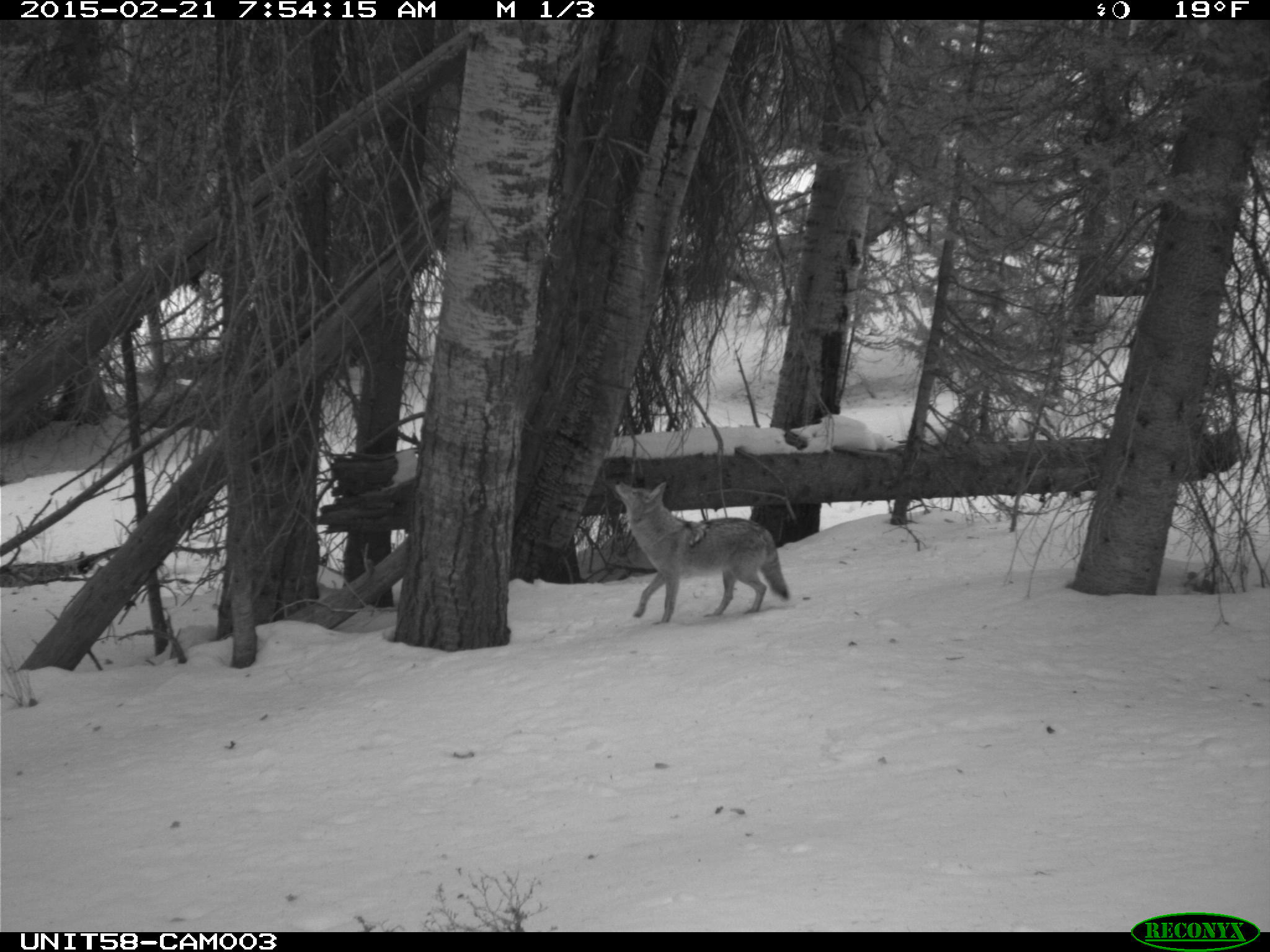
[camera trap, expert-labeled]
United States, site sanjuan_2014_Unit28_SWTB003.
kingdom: Animalia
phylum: Chordata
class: Mammalia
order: Carnivora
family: Canidae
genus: Canis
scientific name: Canis latrans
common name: coyote